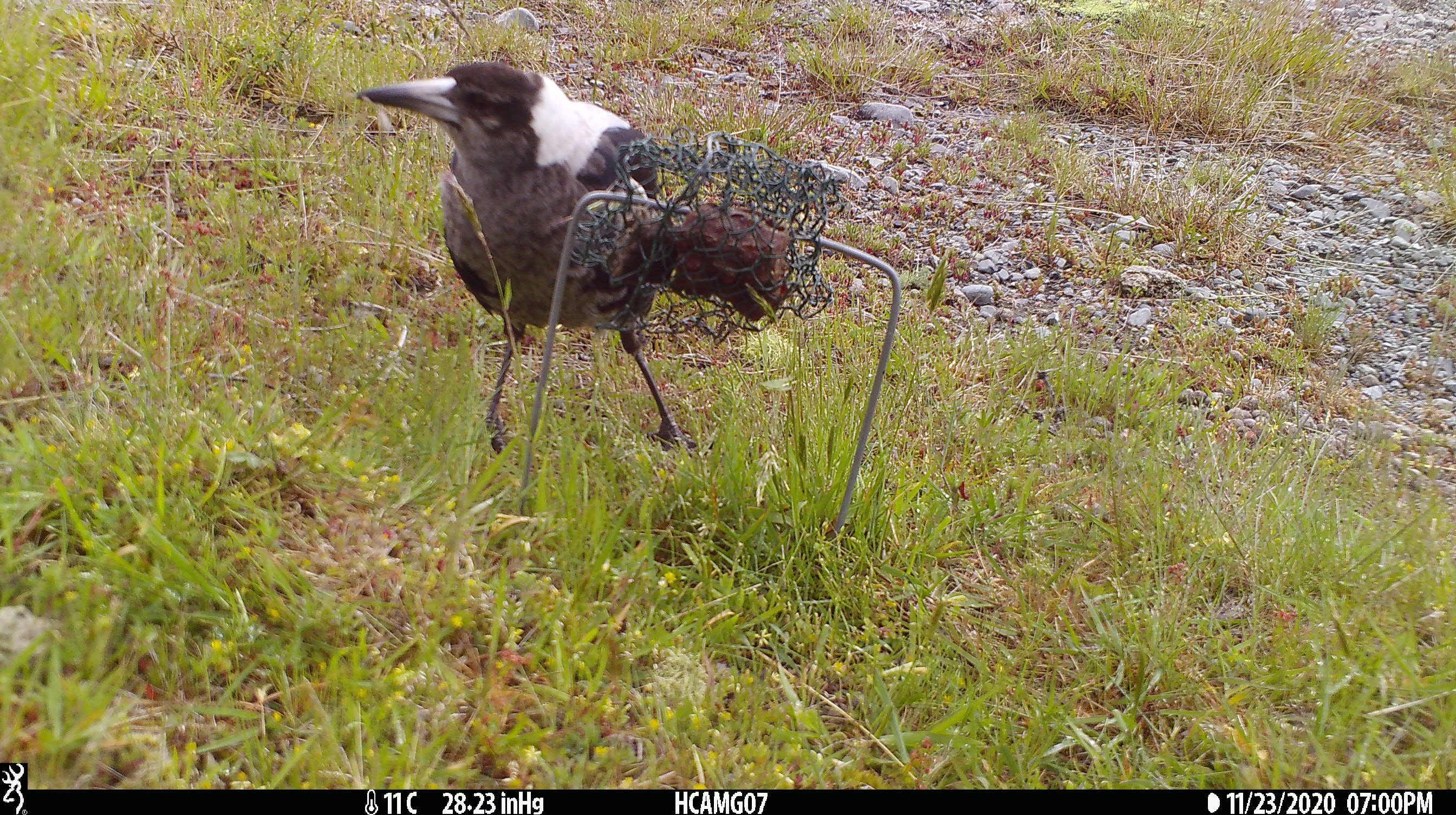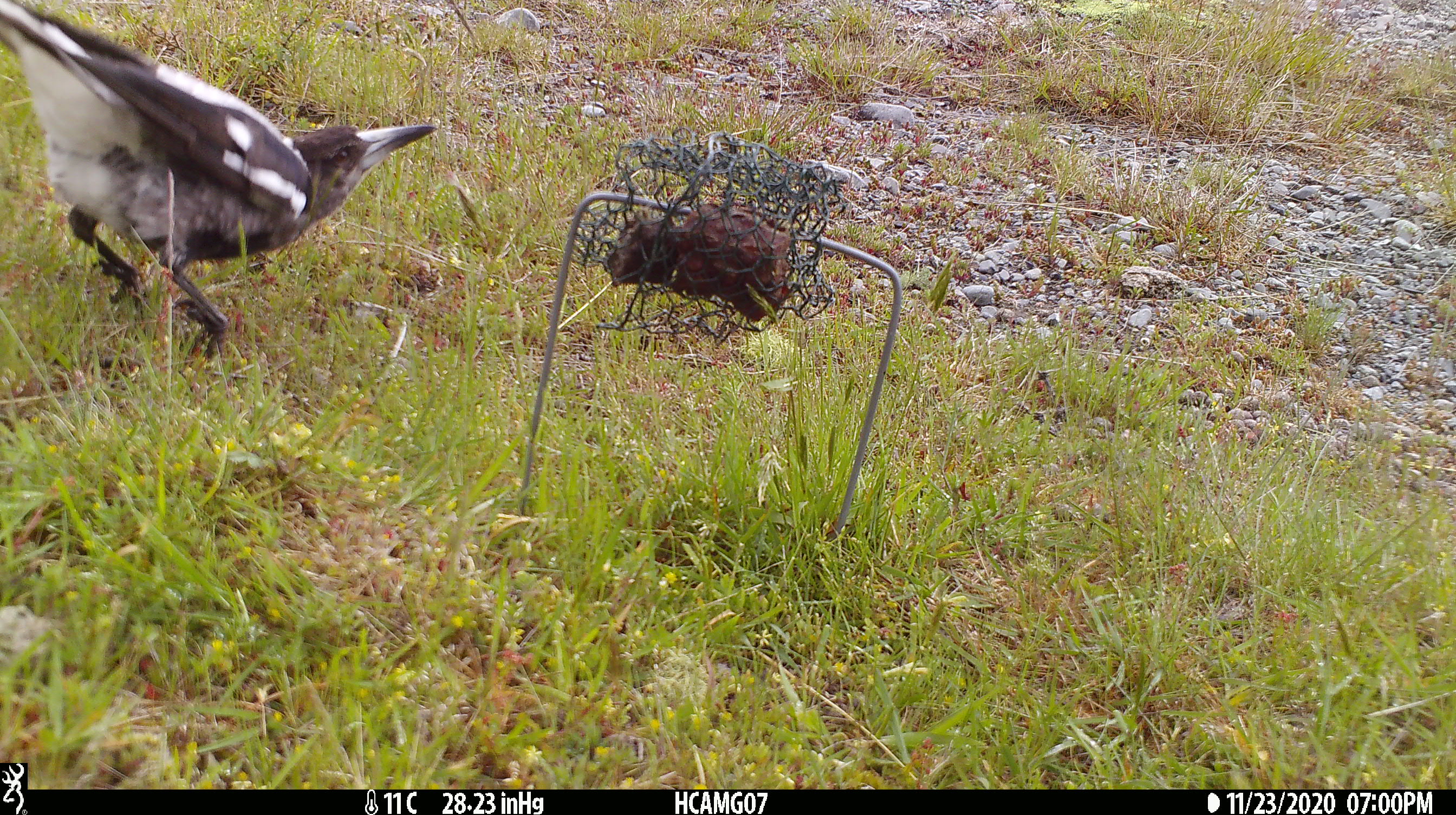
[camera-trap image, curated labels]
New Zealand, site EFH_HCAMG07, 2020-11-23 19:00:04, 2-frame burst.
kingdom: Animalia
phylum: Chordata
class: Aves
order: Passeriformes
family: Artamidae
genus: Gymnorhina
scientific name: Gymnorhina tibicen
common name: australian magpie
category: magpie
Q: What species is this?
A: Magpie (australian magpie) (Gymnorhina tibicen).